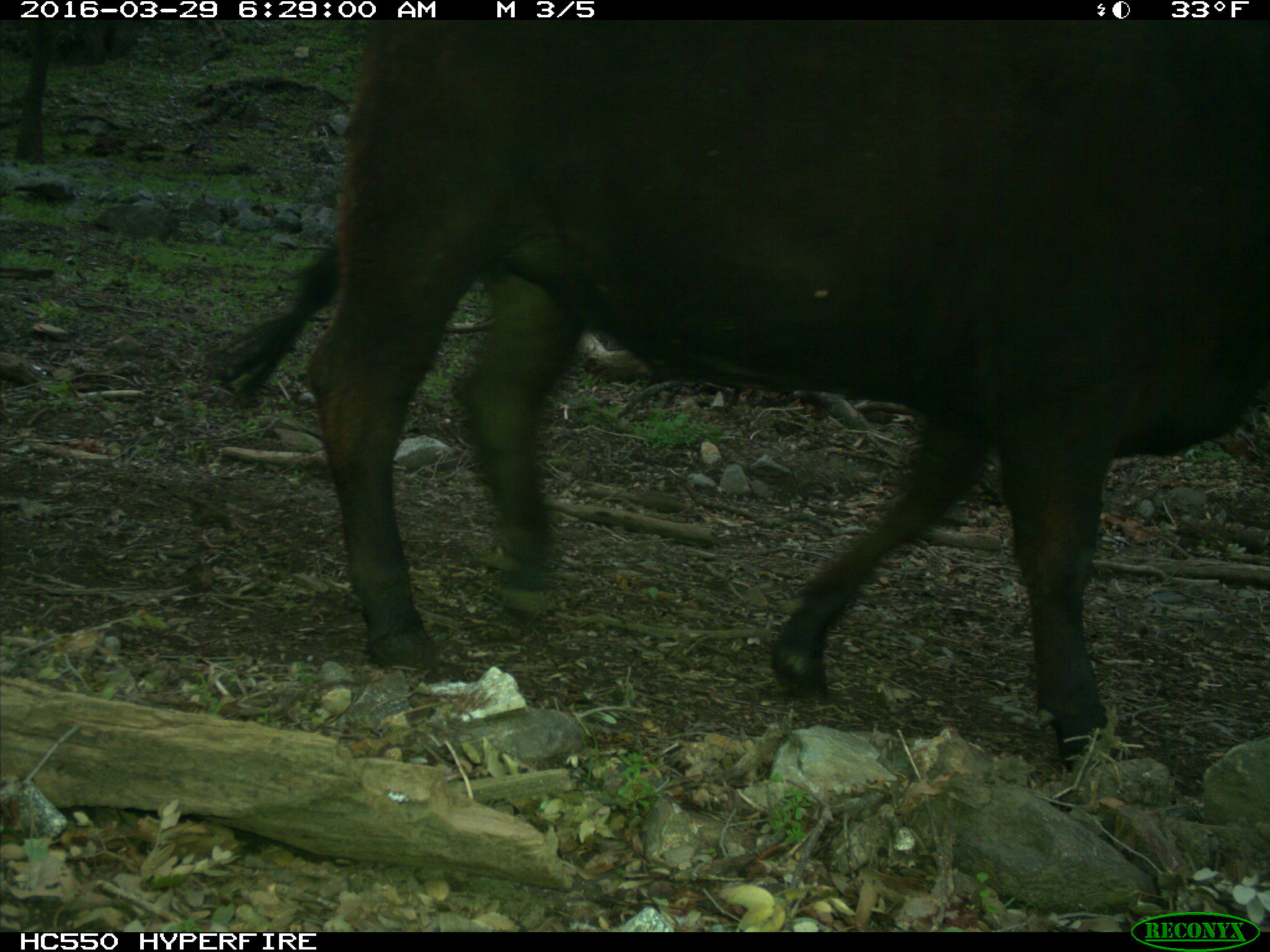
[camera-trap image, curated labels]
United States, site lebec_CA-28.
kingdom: Animalia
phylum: Chordata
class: Mammalia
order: Artiodactyla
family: Bovidae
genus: Bos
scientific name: Bos taurus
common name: domestic cow